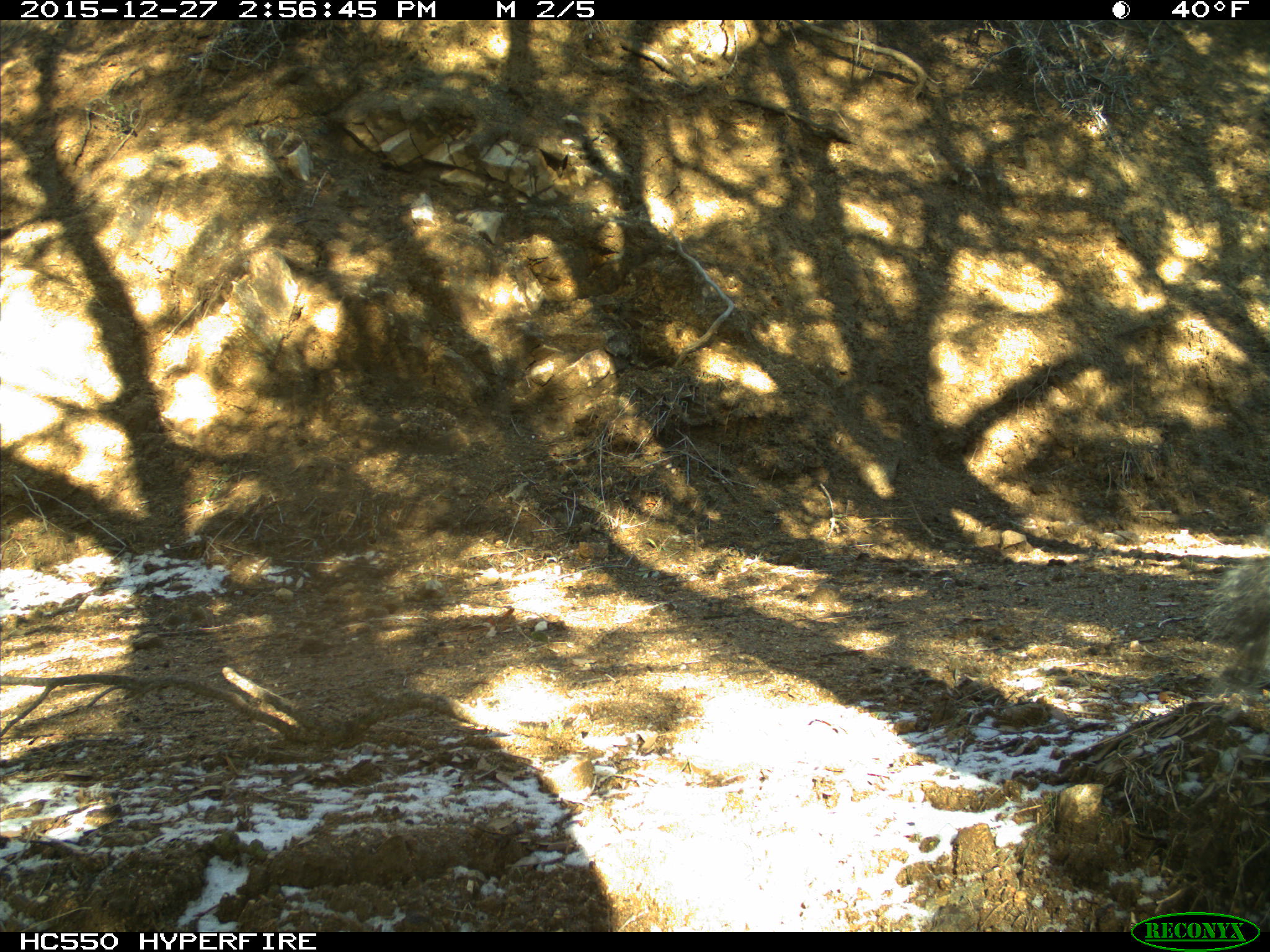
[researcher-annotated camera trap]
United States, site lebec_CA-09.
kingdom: Animalia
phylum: Chordata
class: Mammalia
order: Rodentia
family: Sciuridae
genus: Sciurus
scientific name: Sciurus carolinensis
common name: eastern gray squirrel